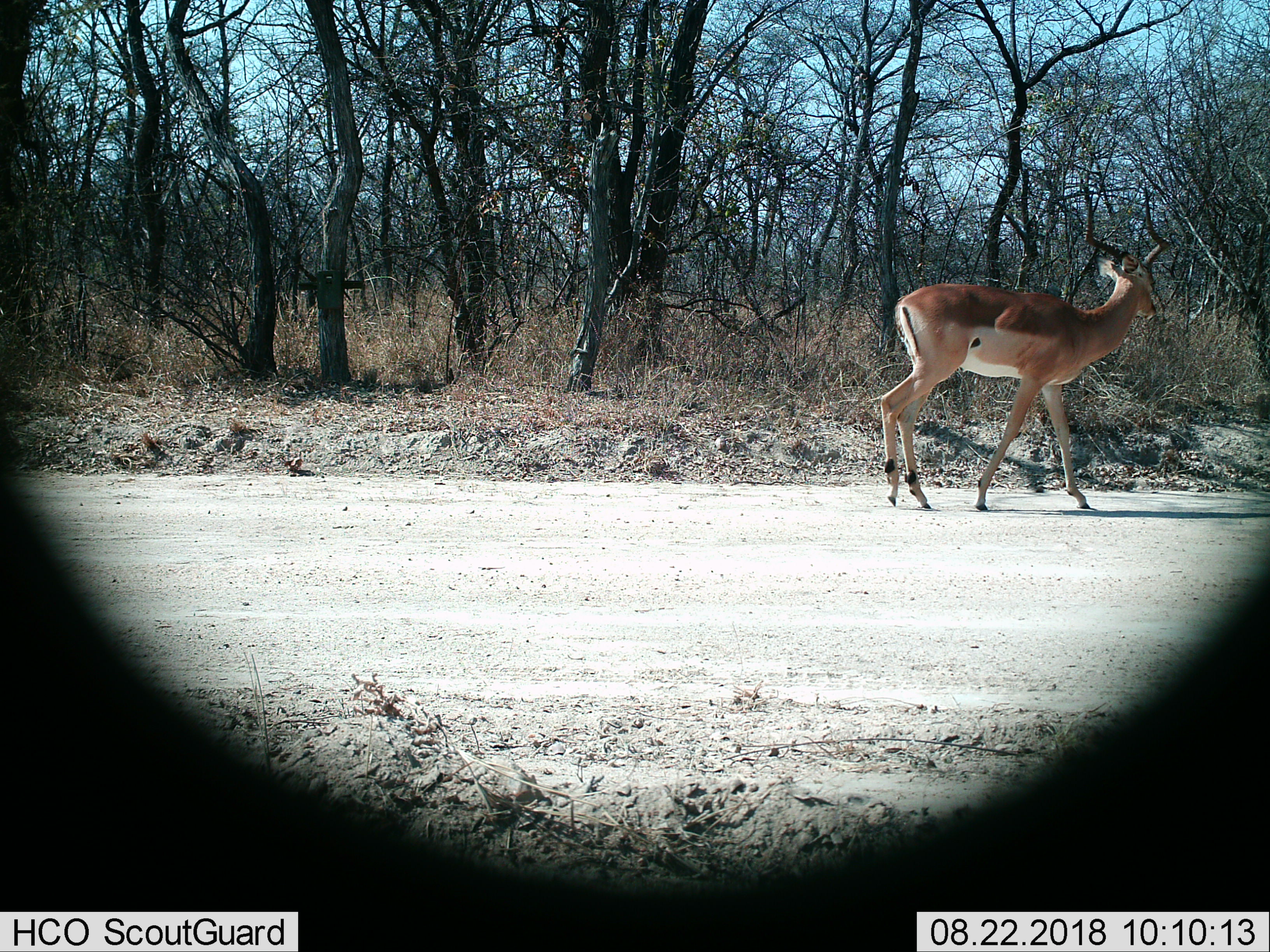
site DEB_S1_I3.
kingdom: Animalia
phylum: Chordata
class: Mammalia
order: Artiodactyla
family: Bovidae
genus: Aepyceros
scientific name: Aepyceros melampus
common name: impala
Impala (Aepyceros melampus), count 1. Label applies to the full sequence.